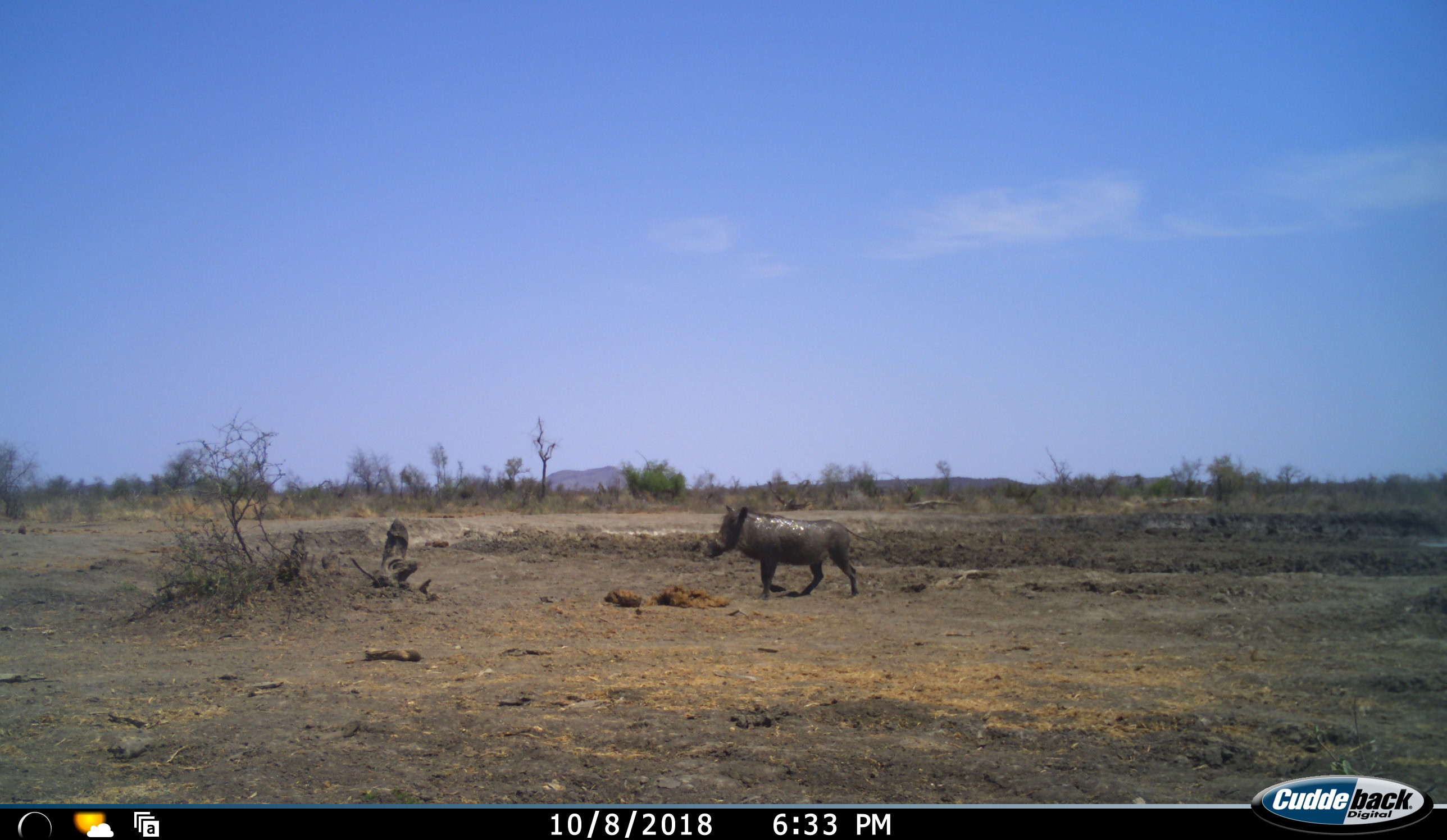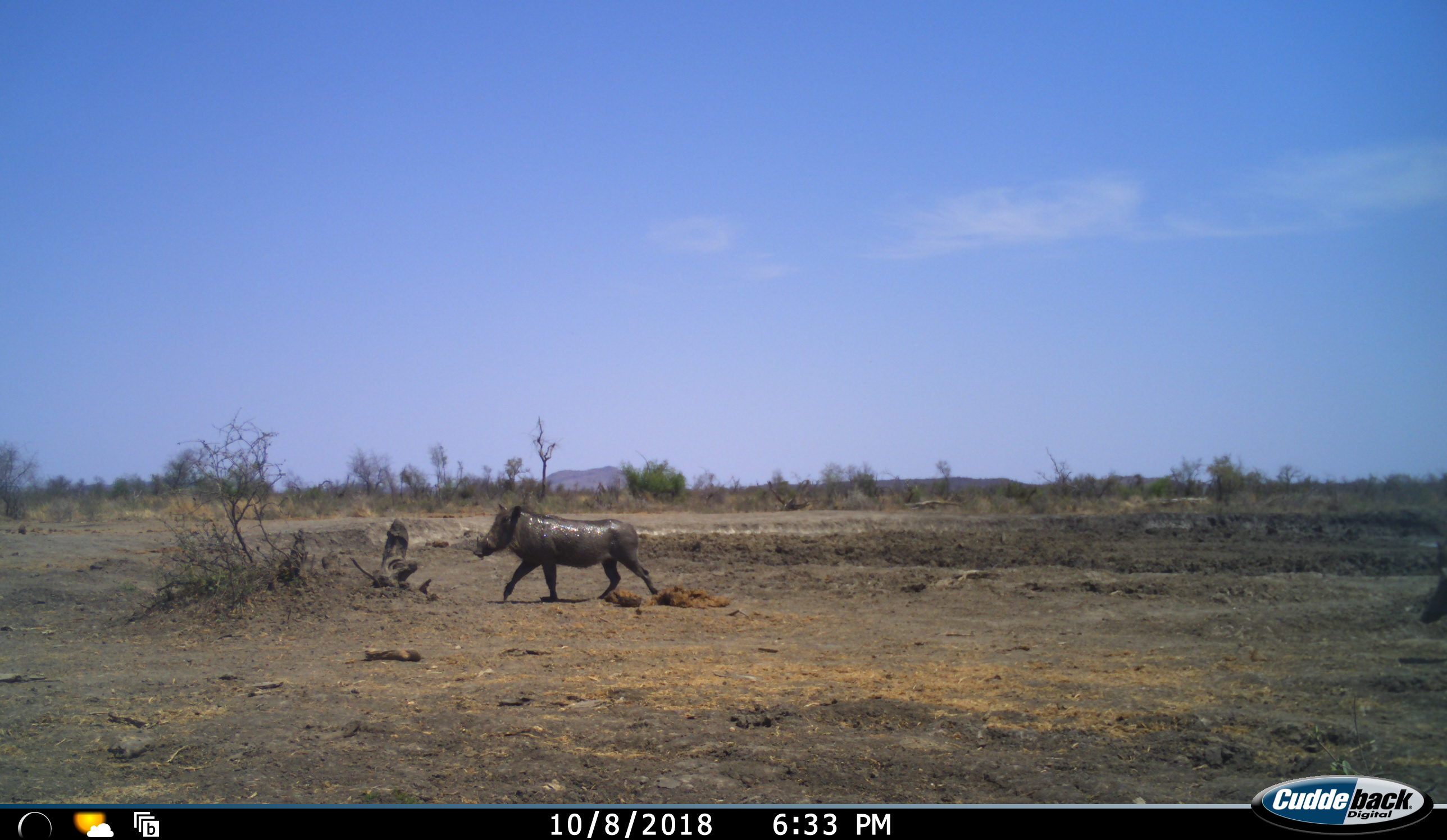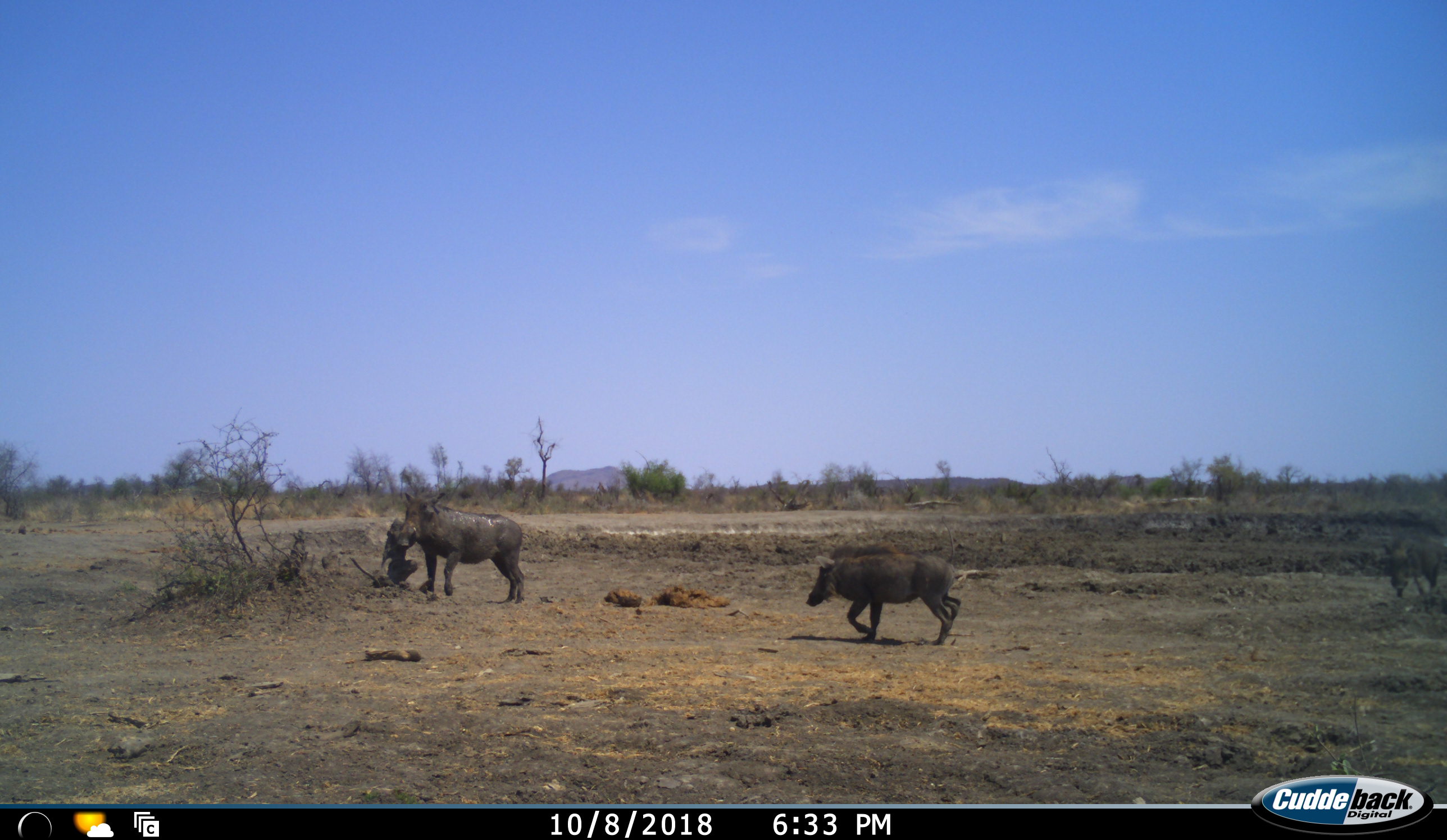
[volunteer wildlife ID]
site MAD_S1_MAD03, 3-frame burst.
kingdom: Animalia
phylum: Chordata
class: Mammalia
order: Artiodactyla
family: Suidae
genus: Phacochoerus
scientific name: Phacochoerus africanus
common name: warthog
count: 3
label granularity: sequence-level